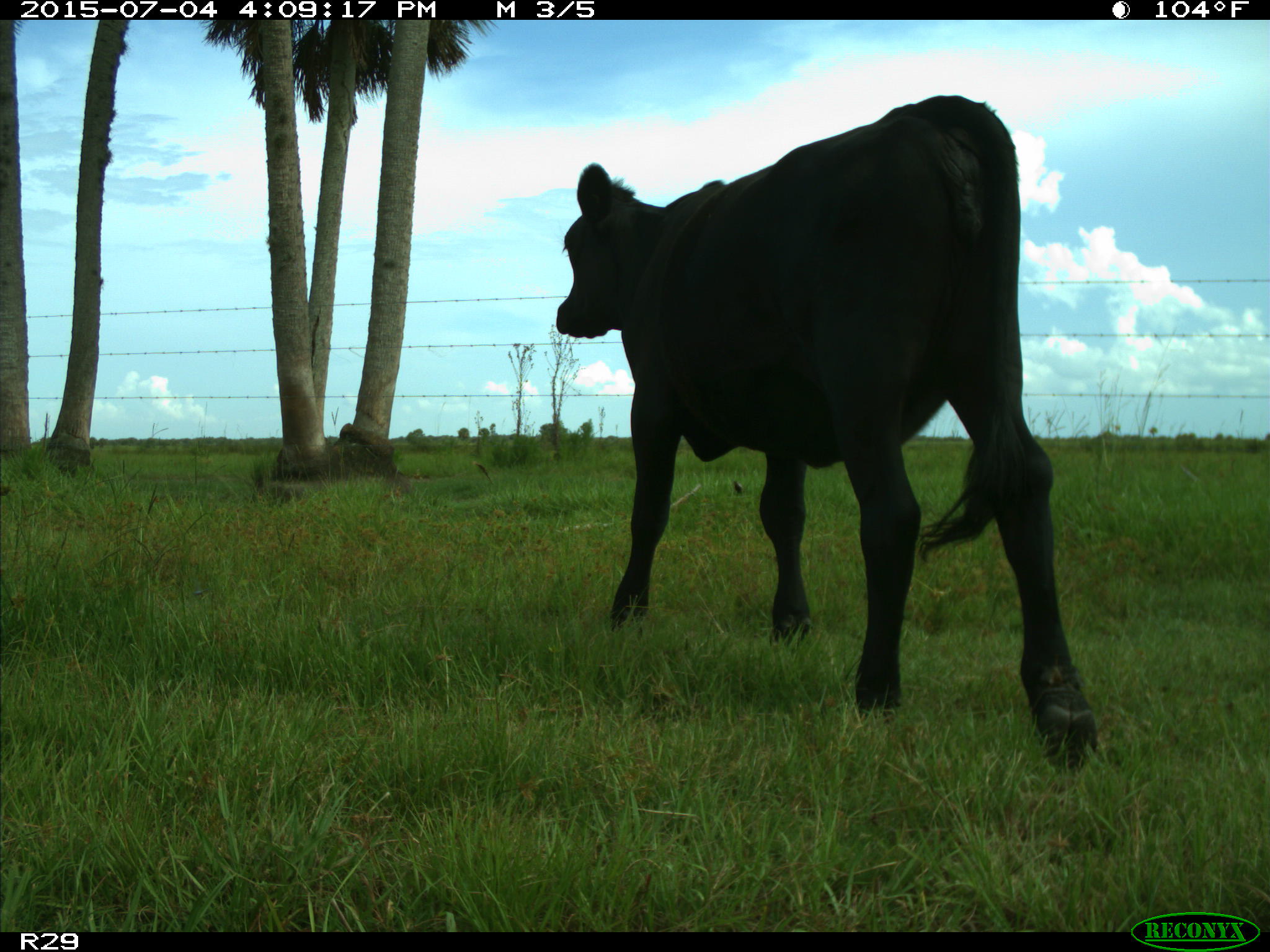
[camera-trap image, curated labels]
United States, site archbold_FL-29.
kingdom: Animalia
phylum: Chordata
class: Mammalia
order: Artiodactyla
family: Bovidae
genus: Bos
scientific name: Bos taurus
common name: domestic cow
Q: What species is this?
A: Bos taurus (domestic cow).